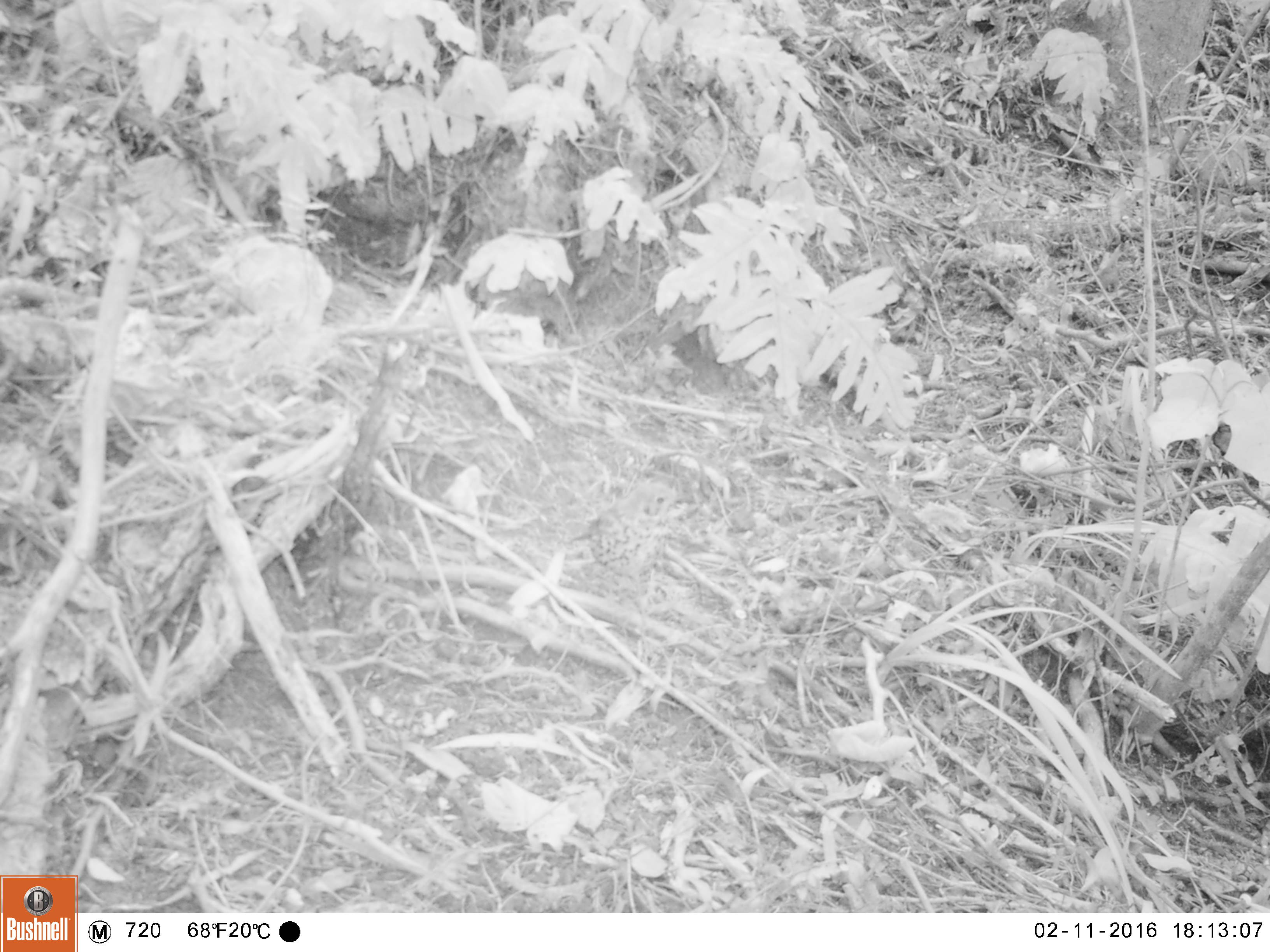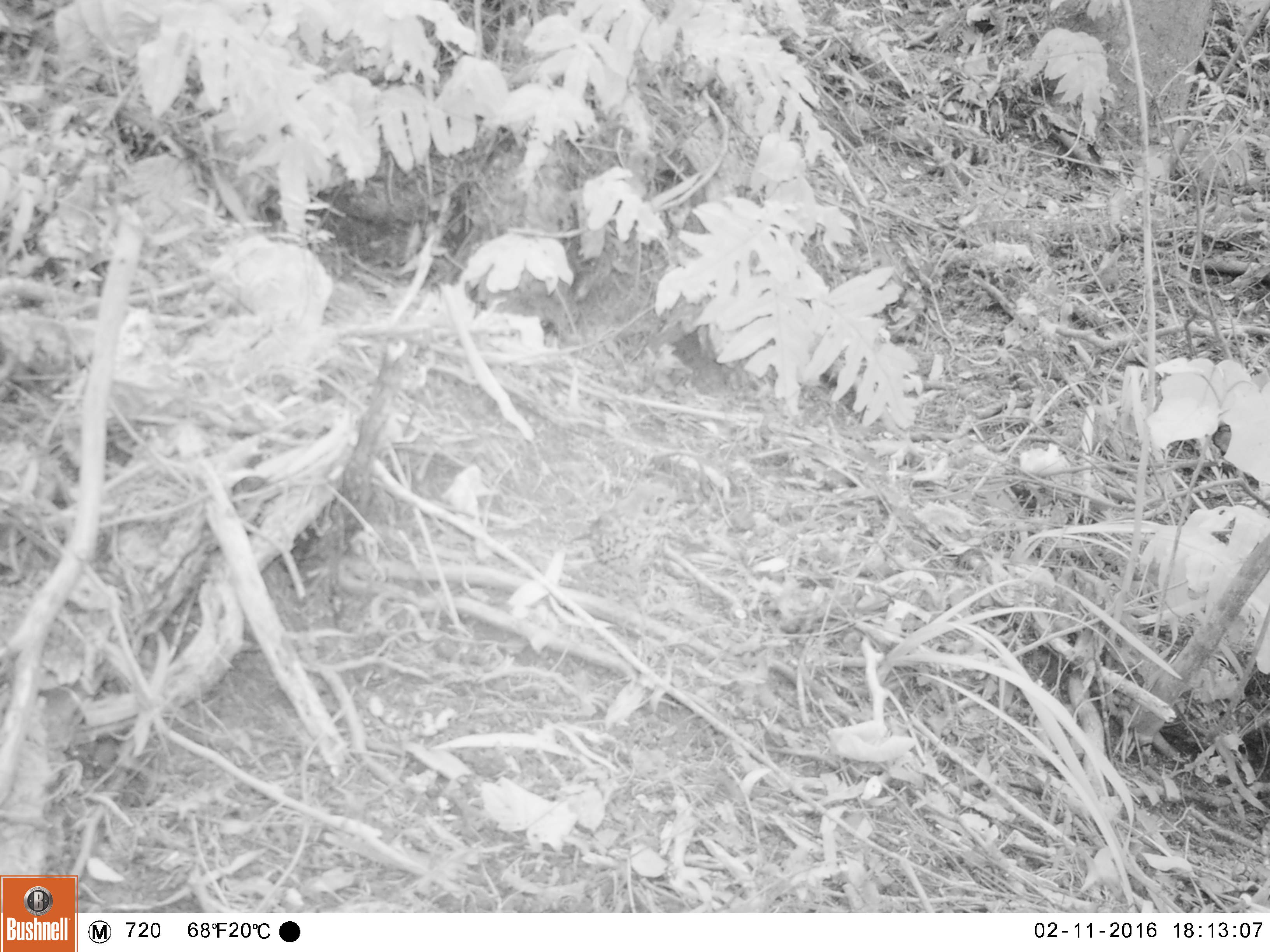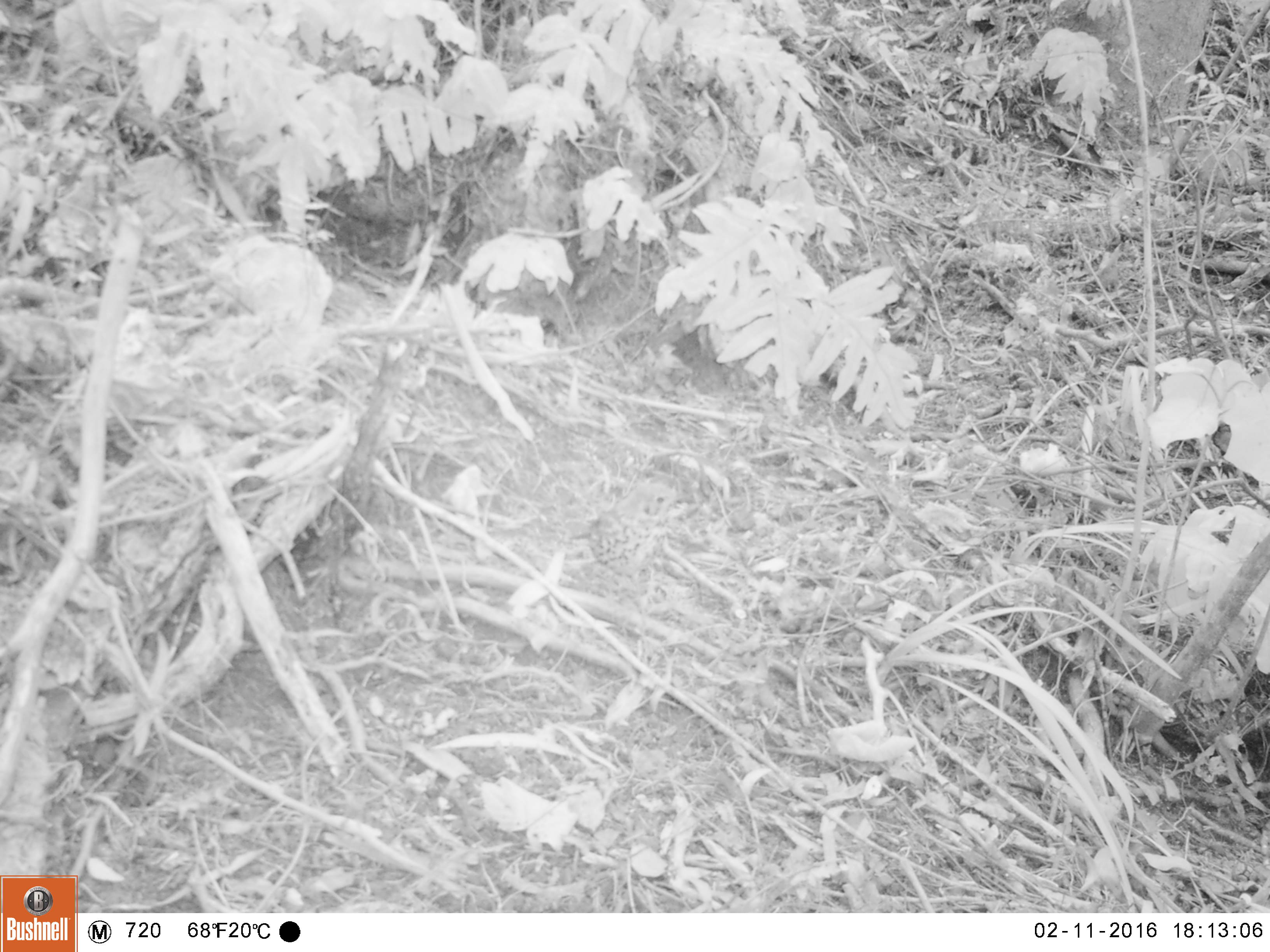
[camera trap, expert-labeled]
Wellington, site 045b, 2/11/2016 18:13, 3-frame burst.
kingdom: Animalia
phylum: Chordata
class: Aves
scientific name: Aves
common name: bird